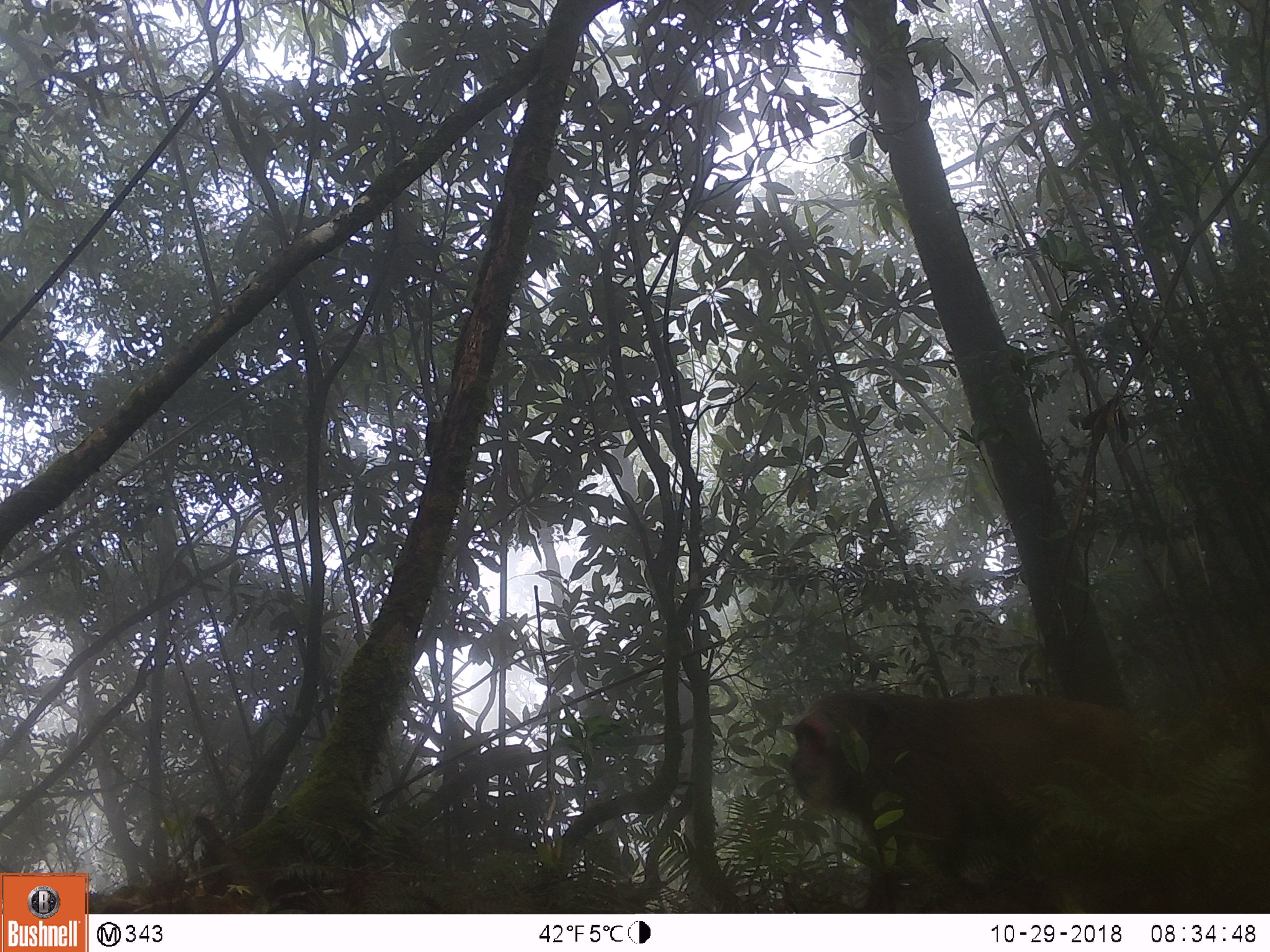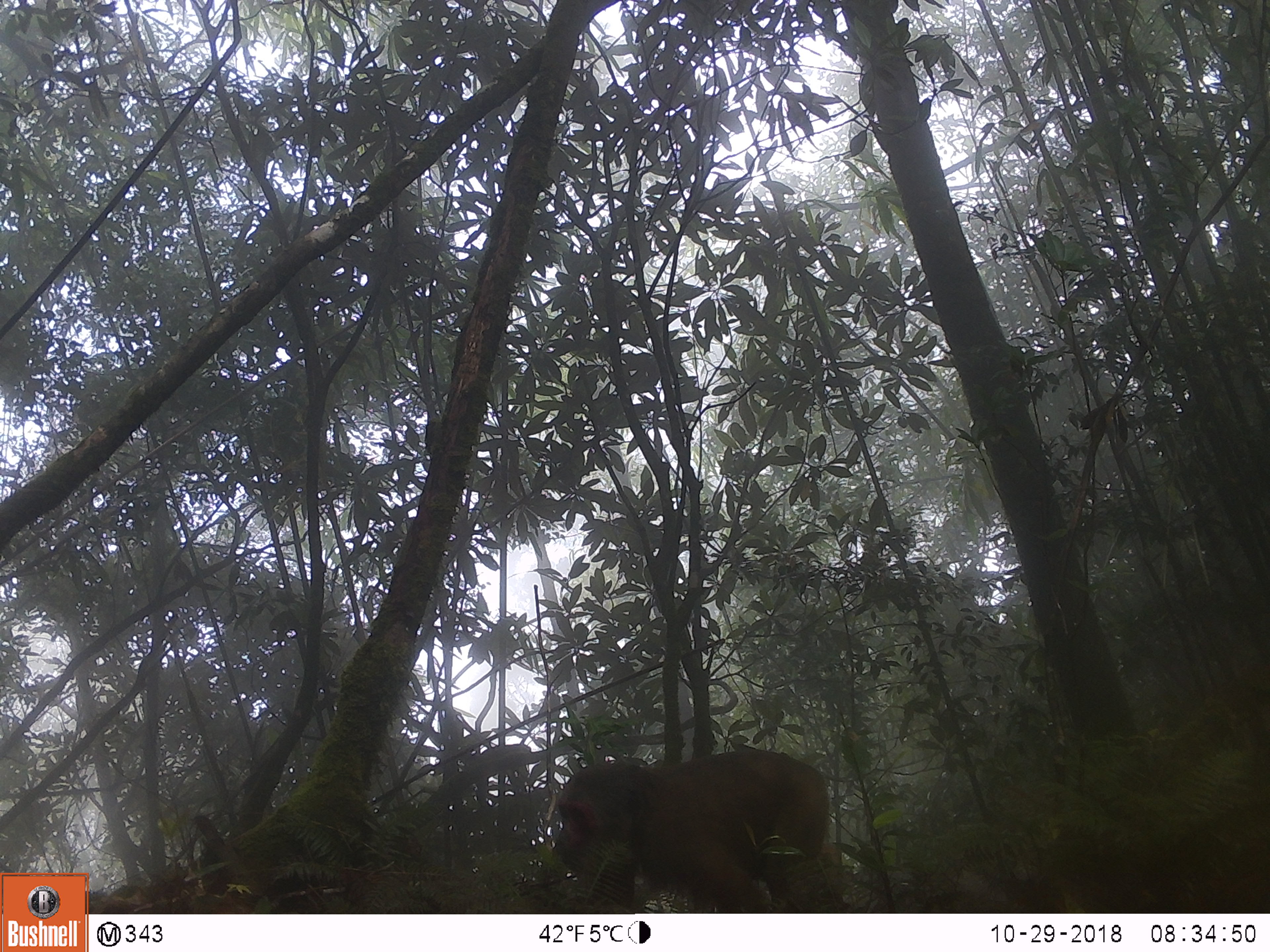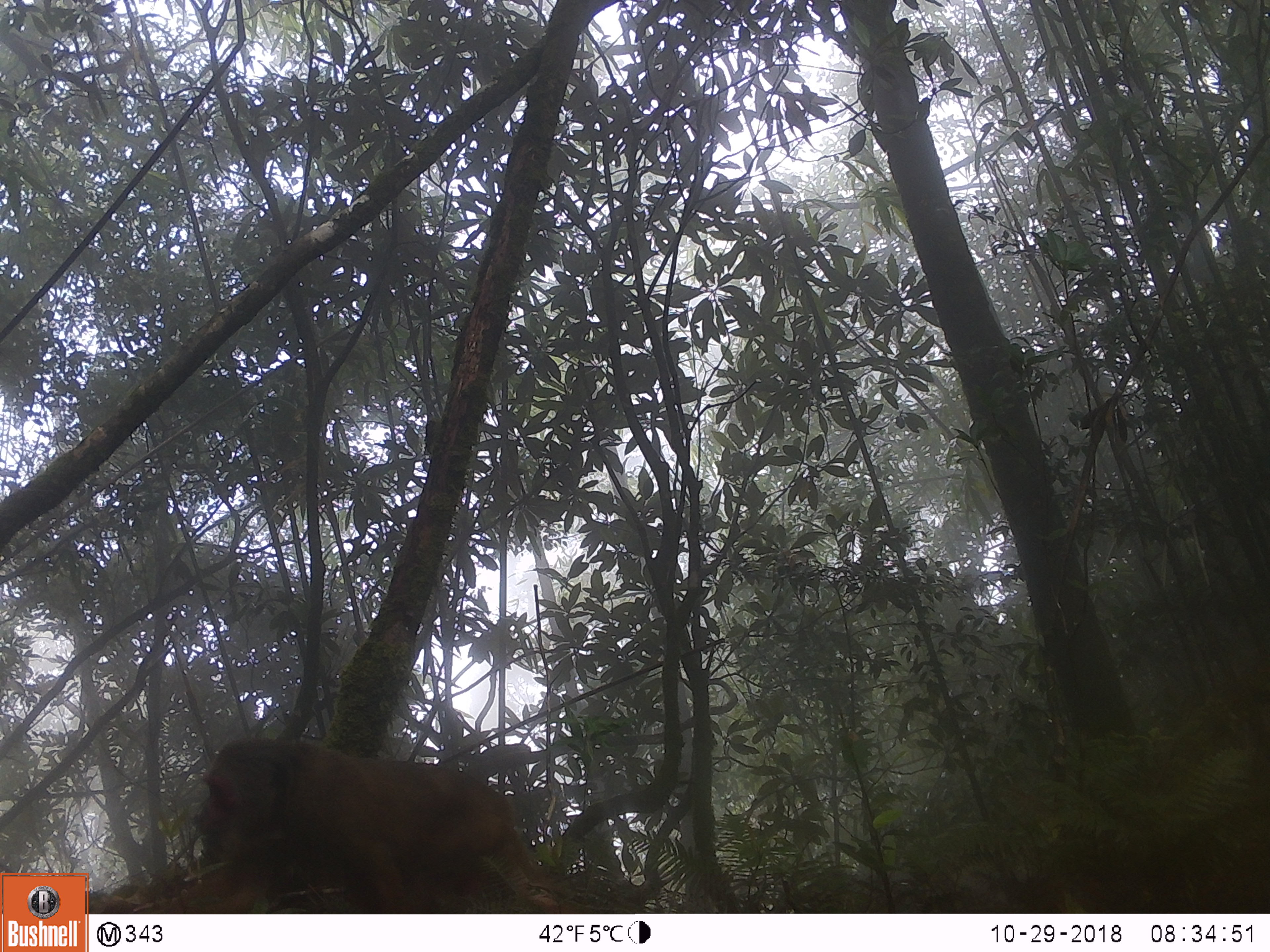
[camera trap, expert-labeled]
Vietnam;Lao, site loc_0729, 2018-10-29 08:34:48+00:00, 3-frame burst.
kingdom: Animalia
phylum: Chordata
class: Mammalia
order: Primates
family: Cercopithecidae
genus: Macaca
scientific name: Macaca arctoides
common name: stump-tailed macaque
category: stump tailed macaque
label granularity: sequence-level